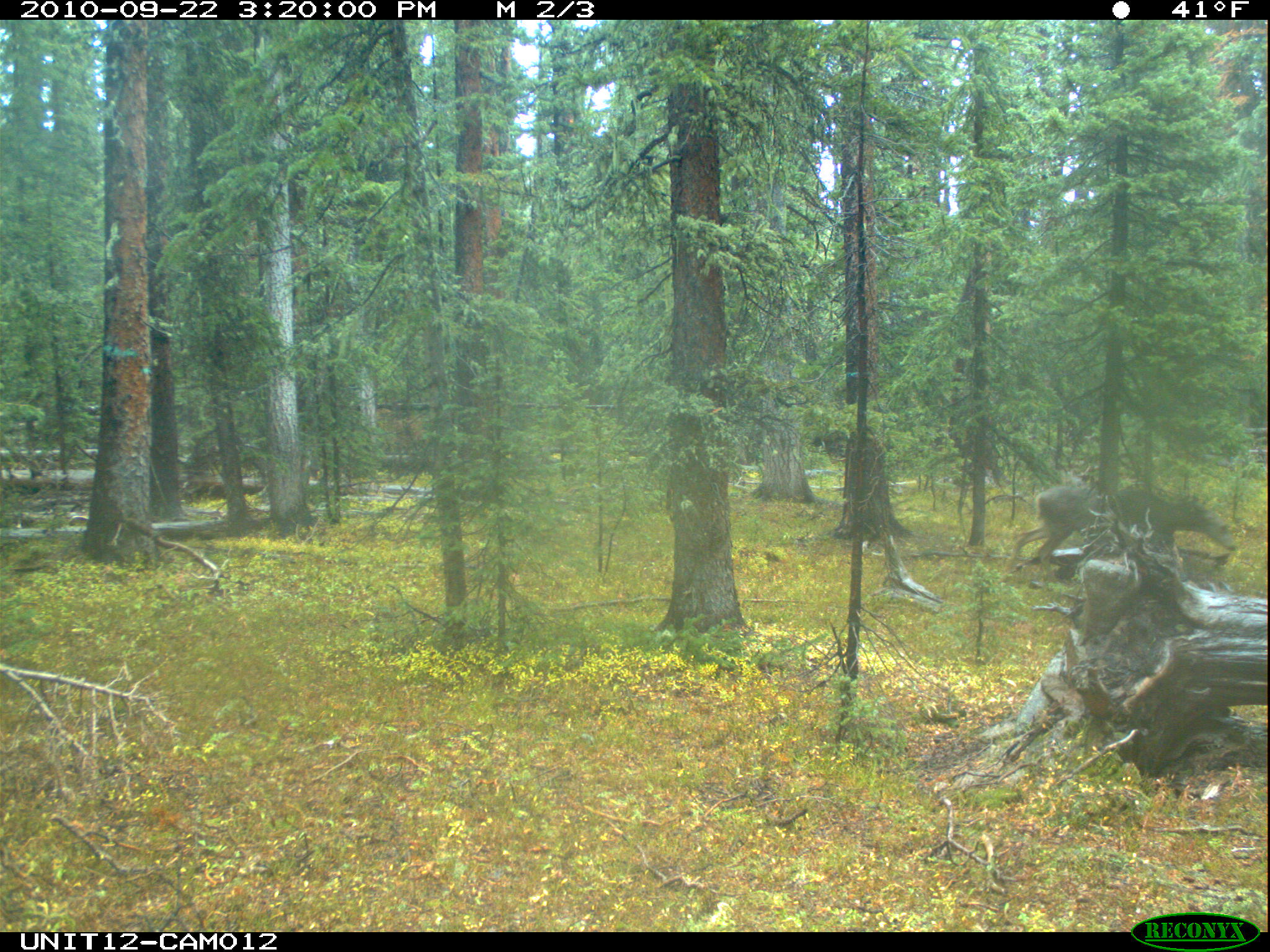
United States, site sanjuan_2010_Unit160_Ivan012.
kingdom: Animalia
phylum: Chordata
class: Mammalia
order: Artiodactyla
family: Cervidae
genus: Odocoileus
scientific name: Odocoileus hemionus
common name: mule deer